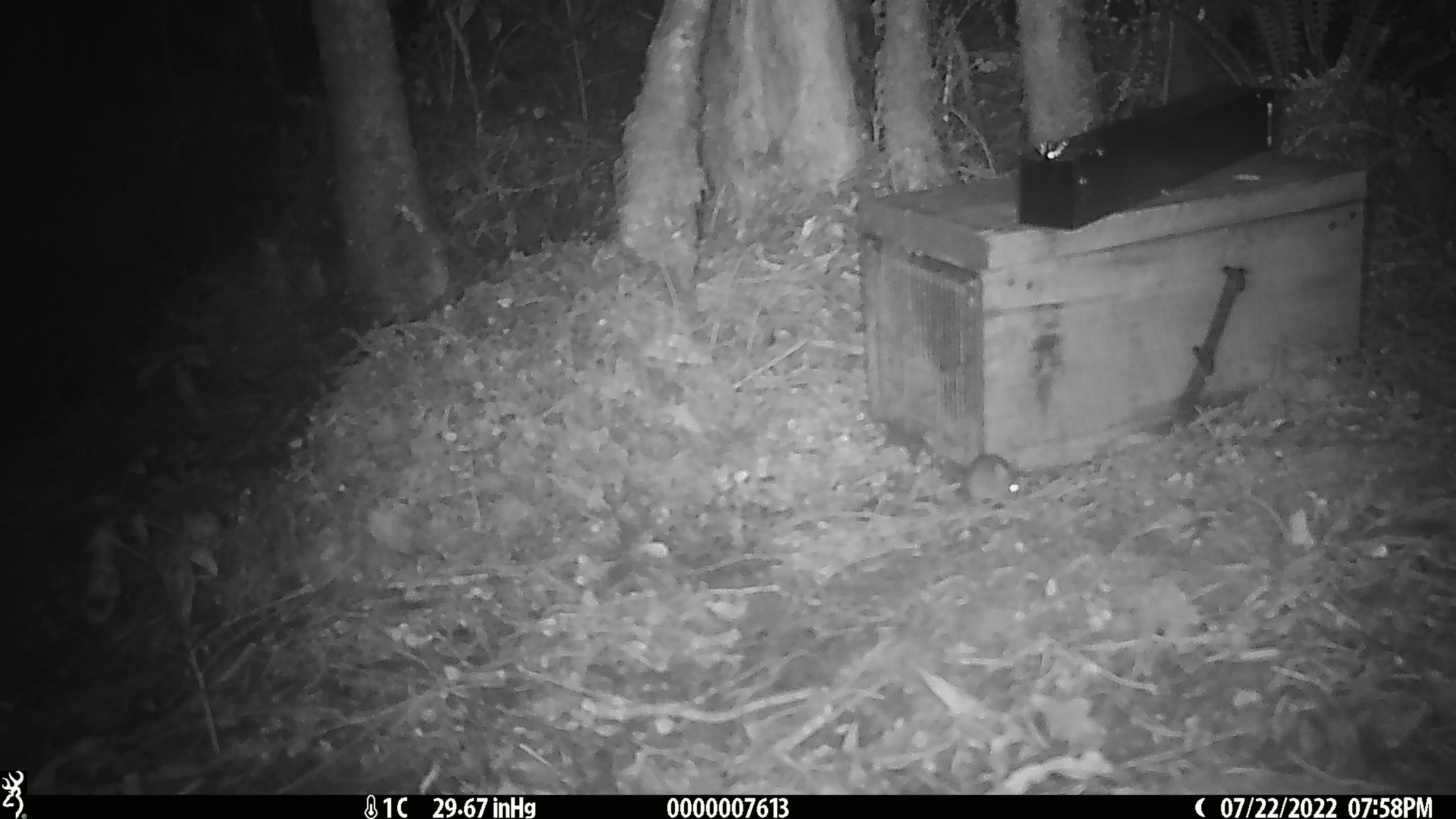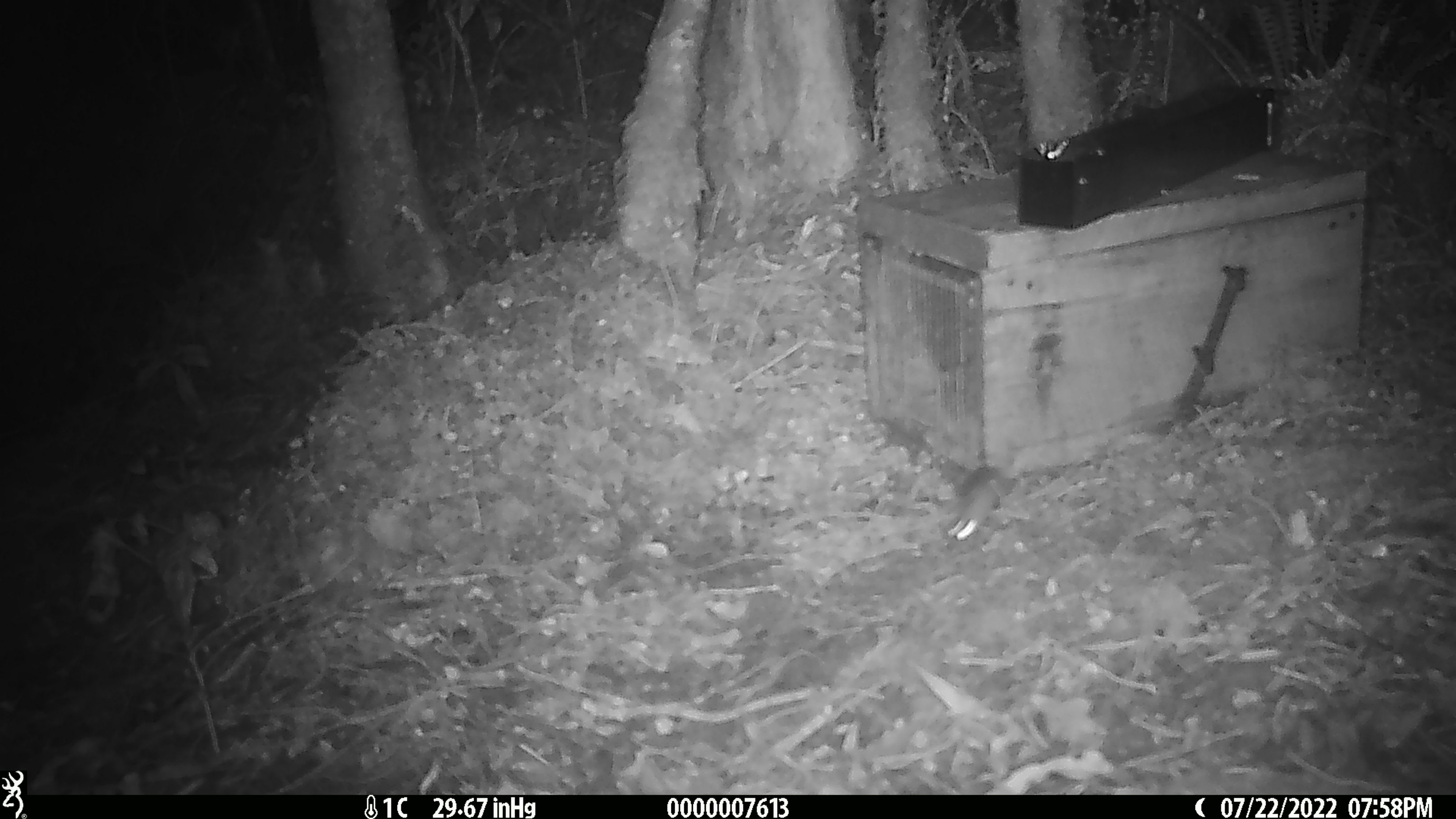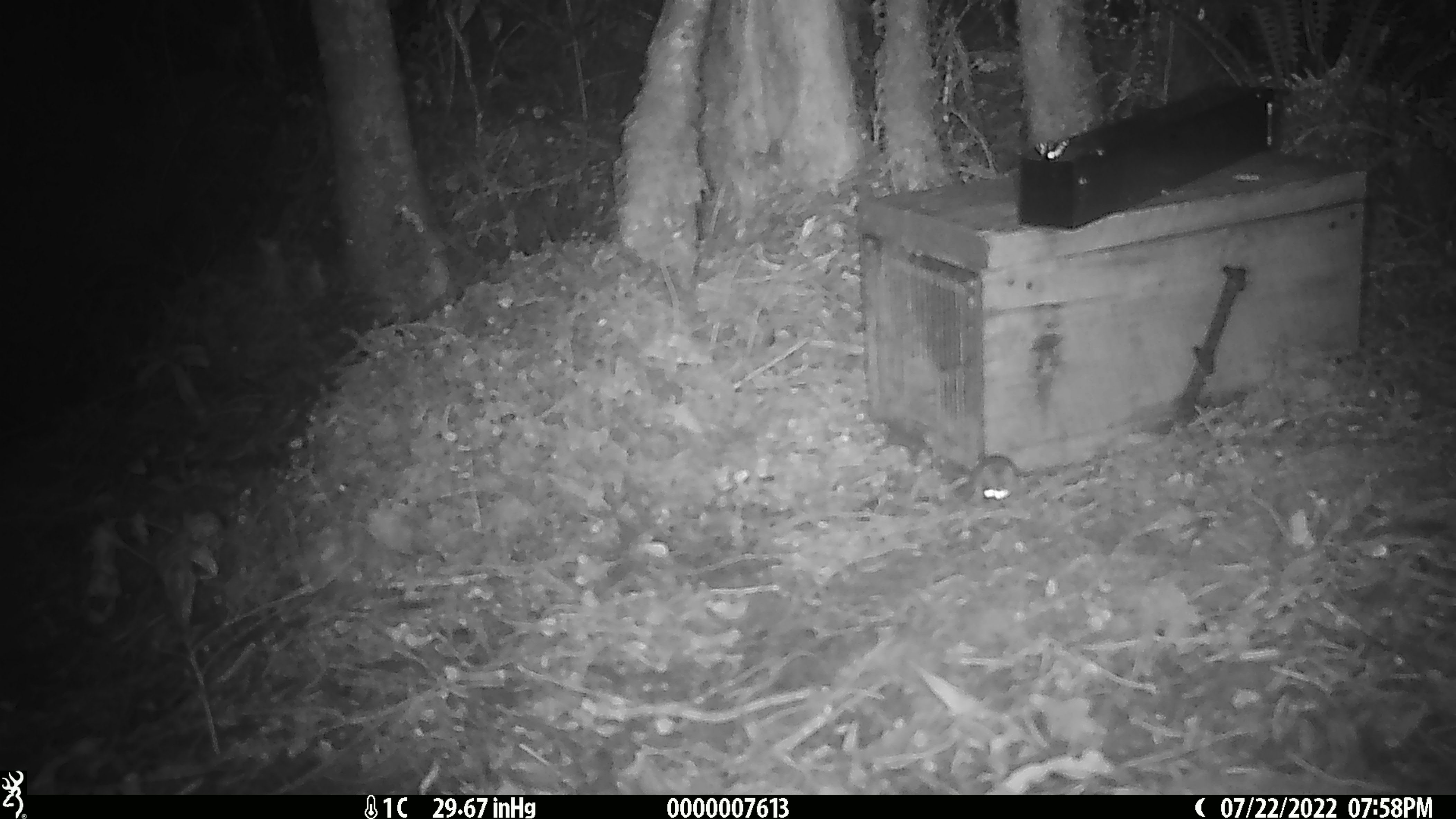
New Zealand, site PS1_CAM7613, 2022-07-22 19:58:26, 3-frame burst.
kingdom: Animalia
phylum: Chordata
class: Mammalia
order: Rodentia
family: Muridae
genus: Mus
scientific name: Mus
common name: mouse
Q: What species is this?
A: Mouse (Mus).